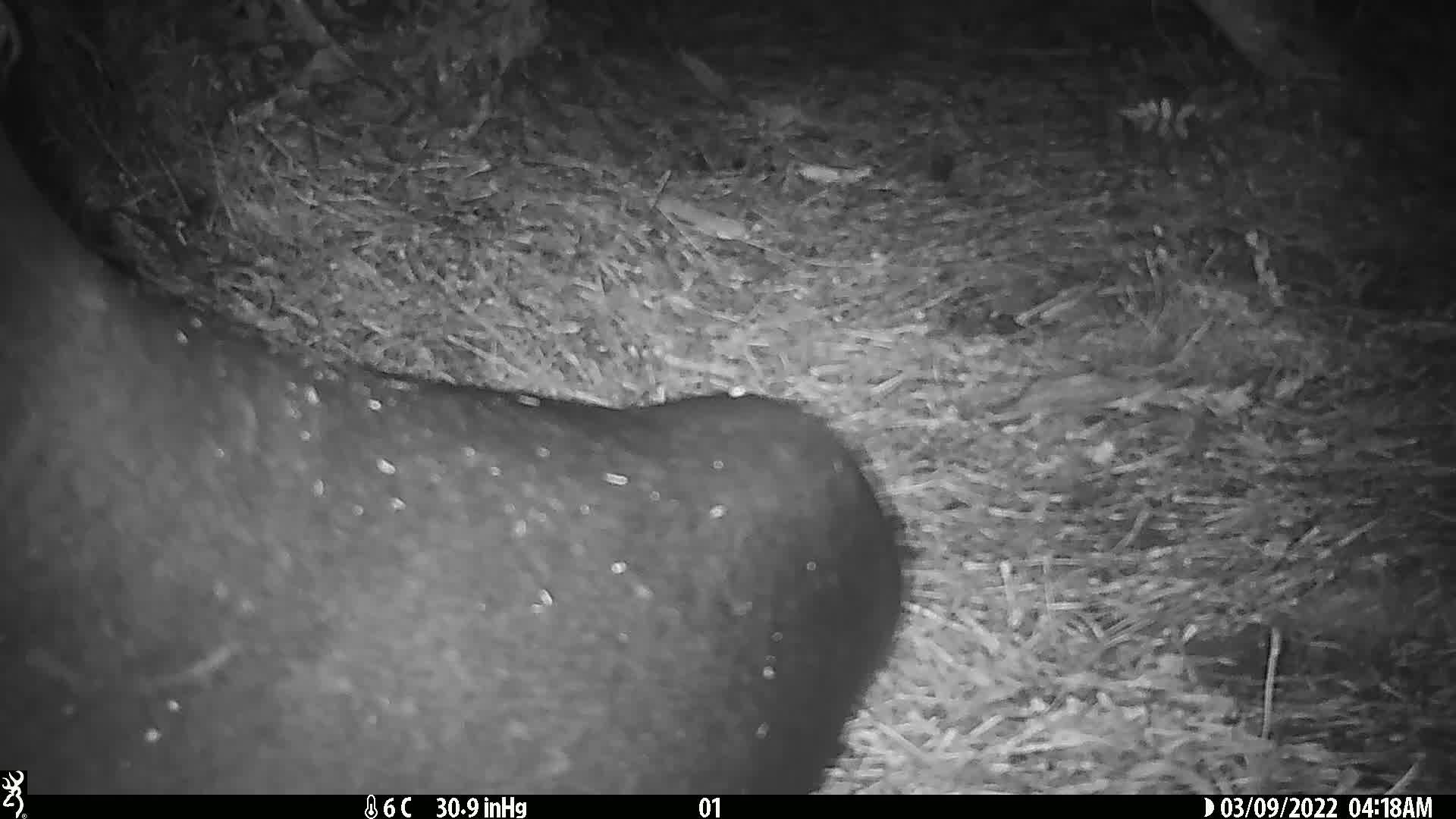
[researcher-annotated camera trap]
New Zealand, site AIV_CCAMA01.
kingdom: Animalia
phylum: Chordata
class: Mammalia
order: Carnivora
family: Otariidae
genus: Phocarctos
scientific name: Phocarctos hookeri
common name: new zealand sea lion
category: sealion